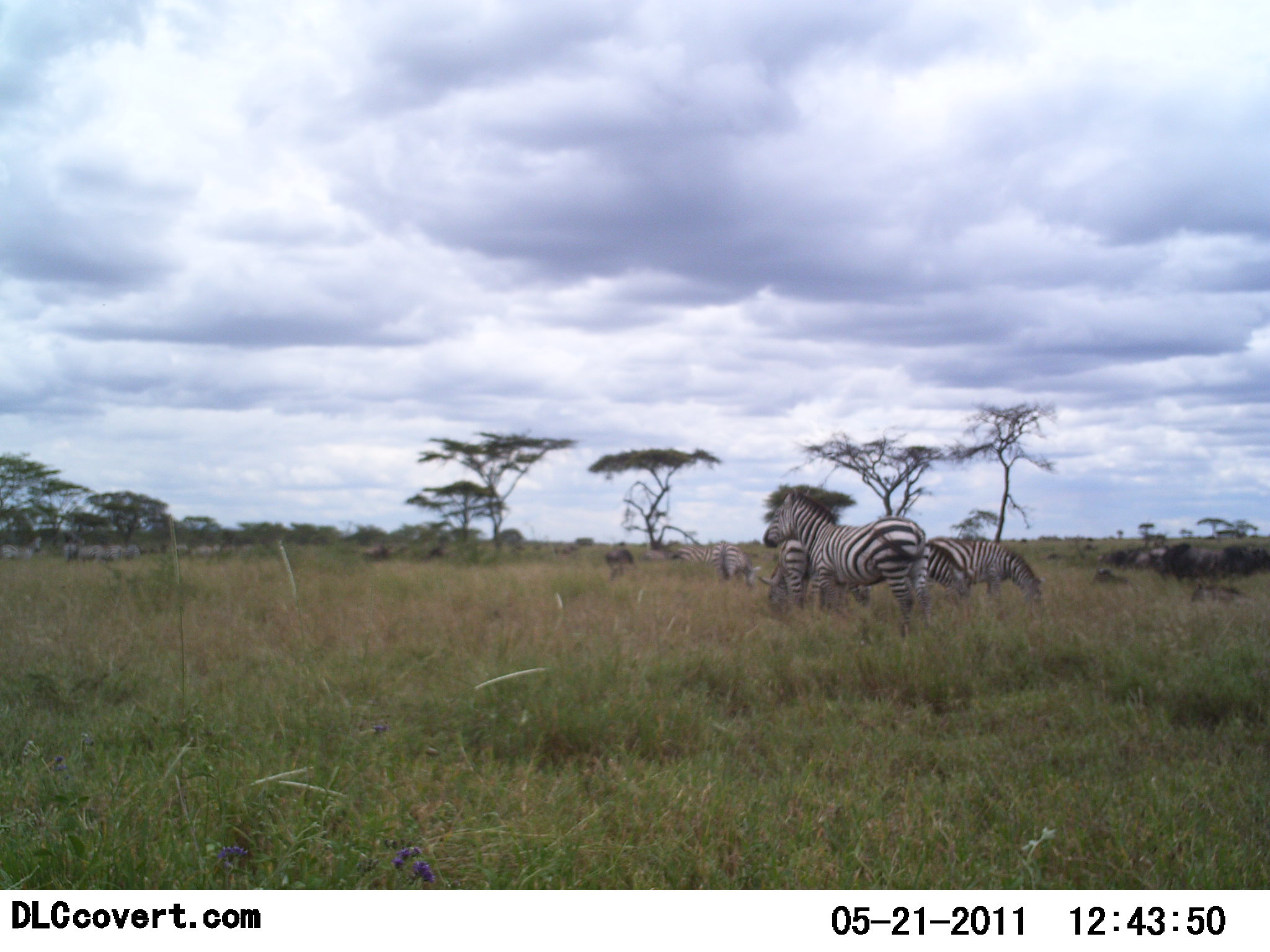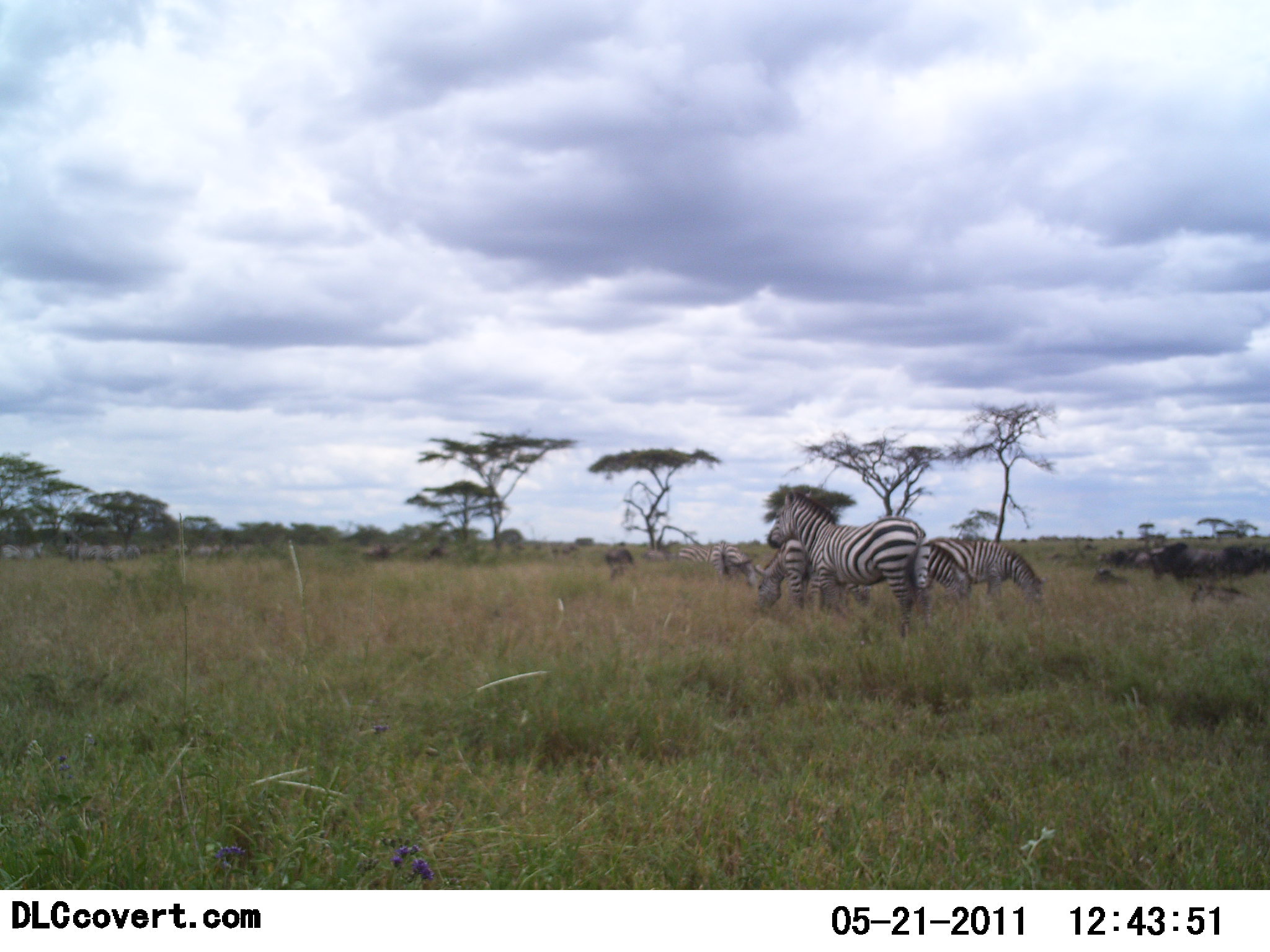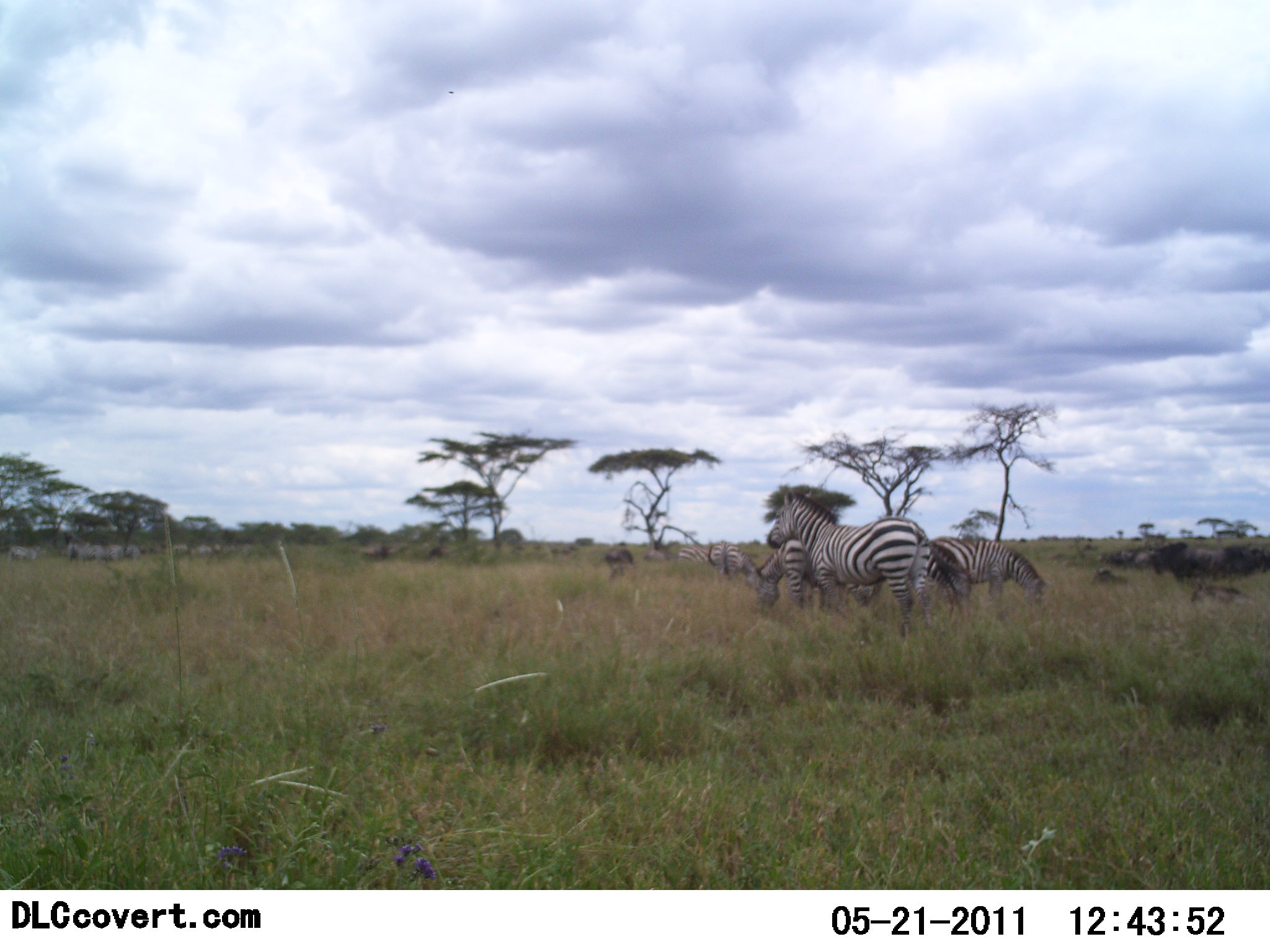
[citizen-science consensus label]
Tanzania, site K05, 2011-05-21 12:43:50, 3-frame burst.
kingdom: Animalia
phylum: Chordata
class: Mammalia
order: Artiodactyla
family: Bovidae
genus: Connochaetes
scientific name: Connochaetes taurinus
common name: blue wildebeest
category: wildebeest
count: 5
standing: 91%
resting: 9%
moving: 18%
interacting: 0%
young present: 0%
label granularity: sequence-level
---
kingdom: Animalia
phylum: Chordata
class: Mammalia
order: Perissodactyla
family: Equidae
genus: Equus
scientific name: Equus quagga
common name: plains zebra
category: zebra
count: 5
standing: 91%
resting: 0%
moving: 5%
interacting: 5%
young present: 9%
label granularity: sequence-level